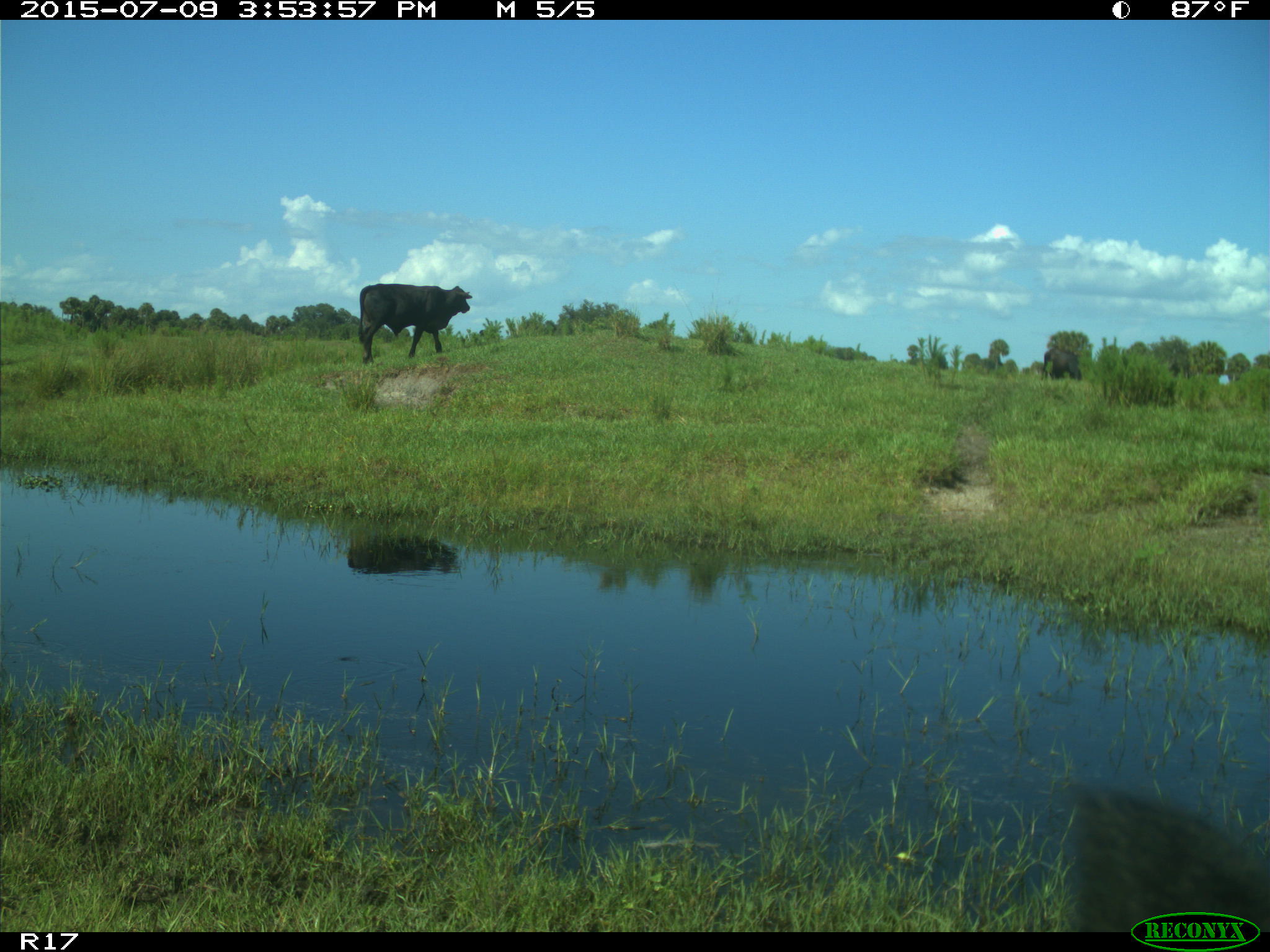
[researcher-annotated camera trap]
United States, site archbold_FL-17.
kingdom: Animalia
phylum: Chordata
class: Mammalia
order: Artiodactyla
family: Bovidae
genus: Bos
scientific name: Bos taurus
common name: domestic cow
Bos taurus (domestic cow).